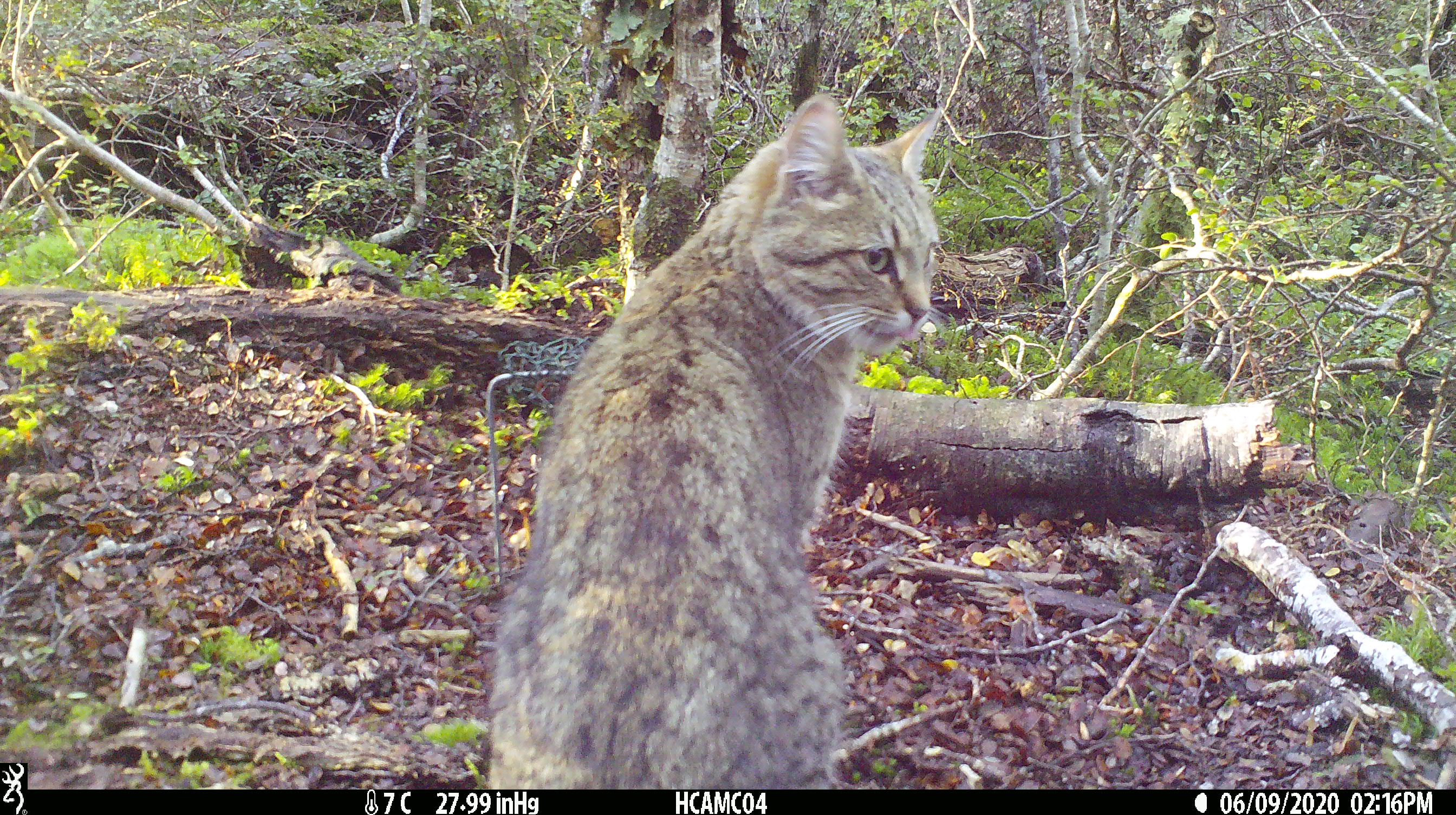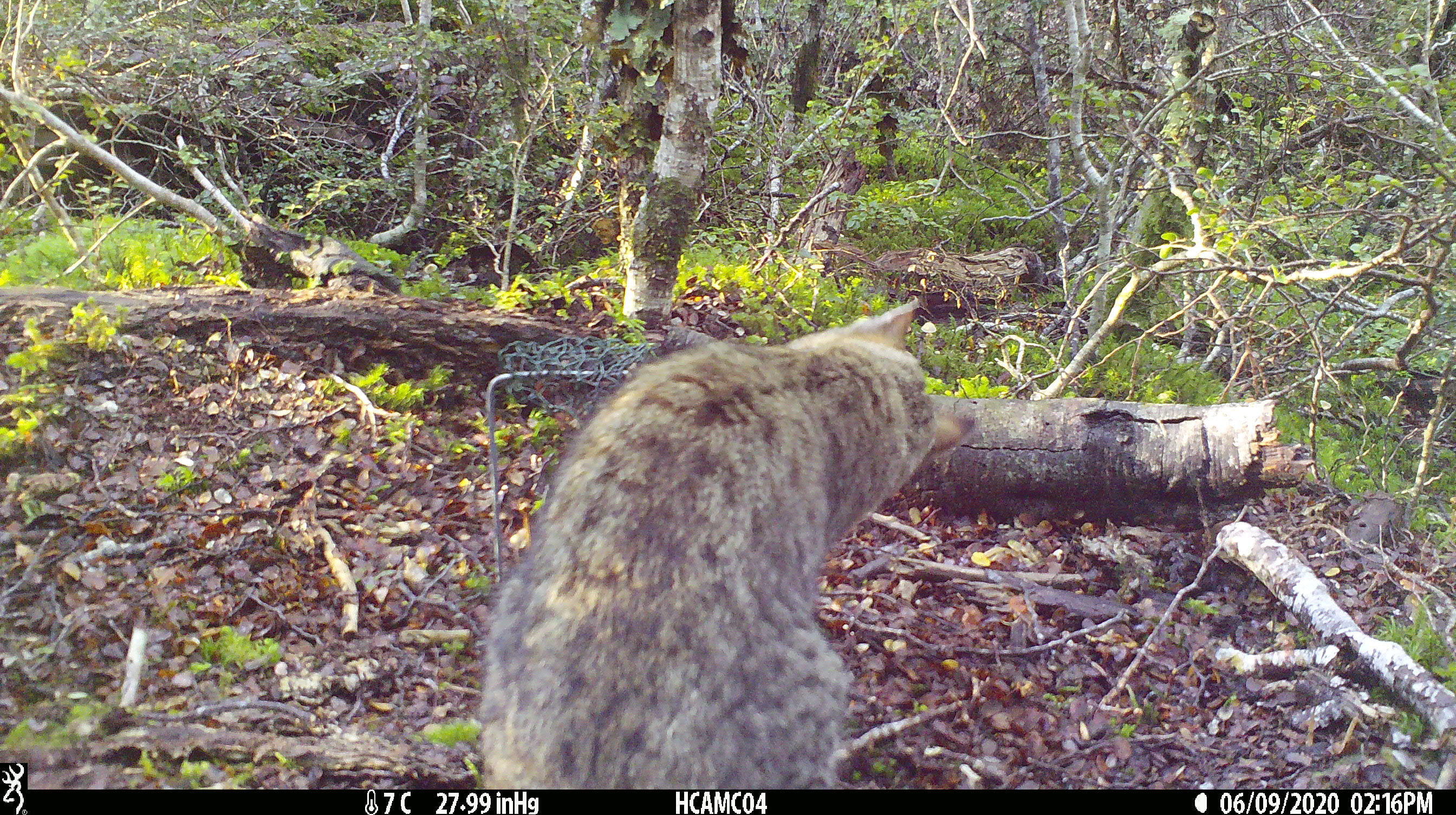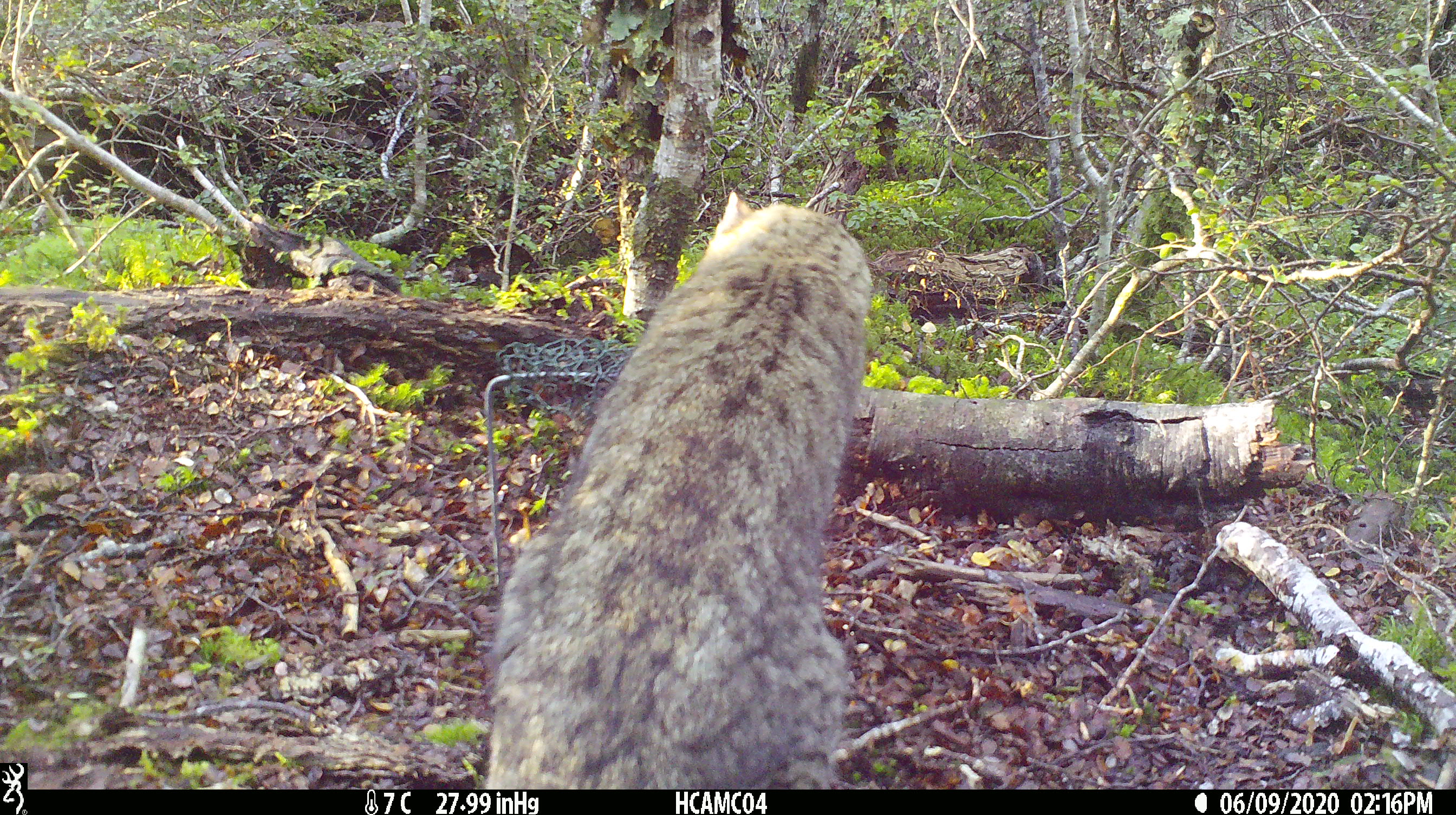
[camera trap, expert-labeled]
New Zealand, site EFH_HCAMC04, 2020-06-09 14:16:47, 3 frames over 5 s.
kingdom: Animalia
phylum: Chordata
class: Mammalia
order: Carnivora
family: Felidae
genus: Felis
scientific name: Felis catus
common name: domestic cat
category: cat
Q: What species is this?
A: Cat (domestic cat) (Felis catus).